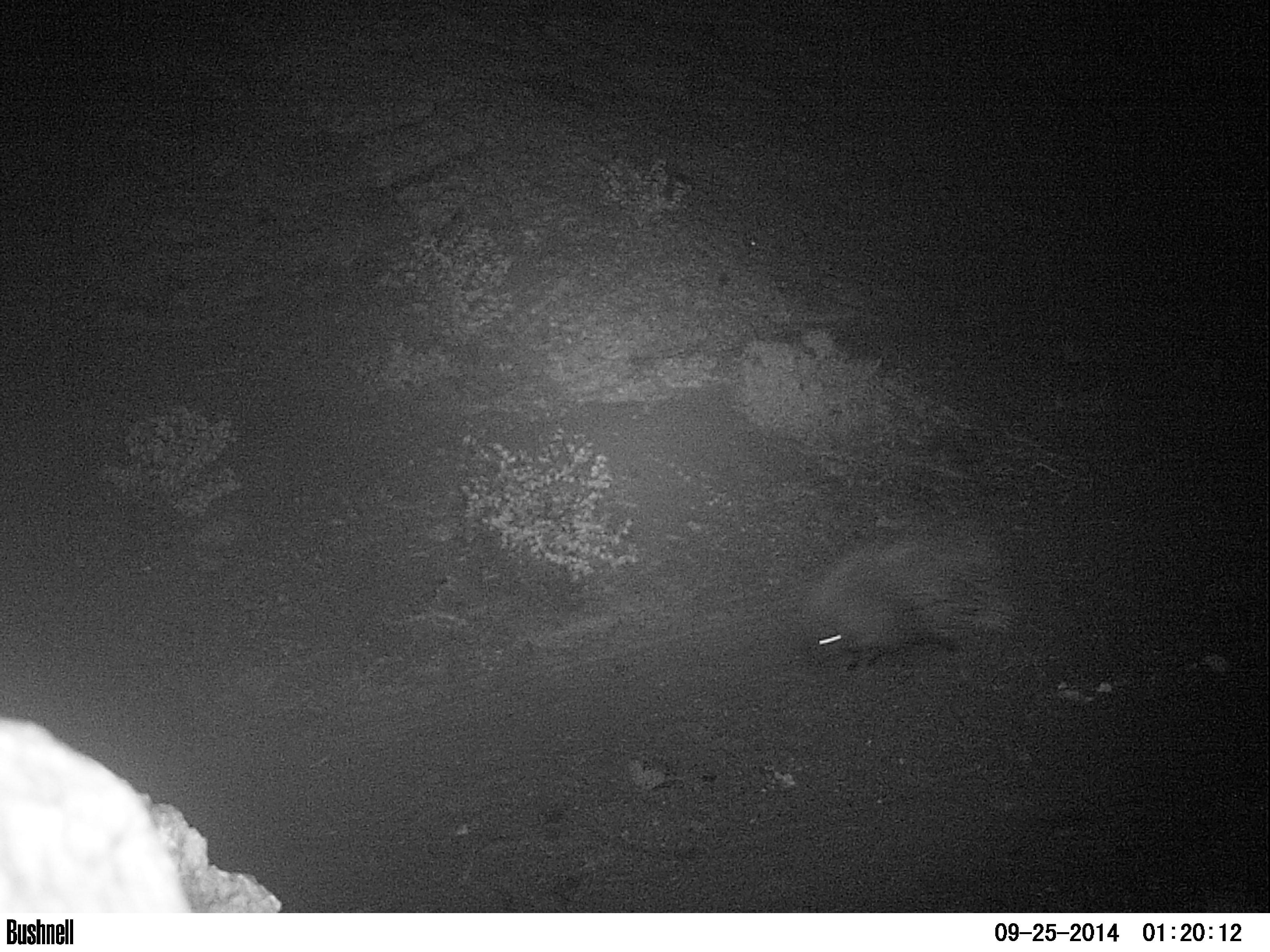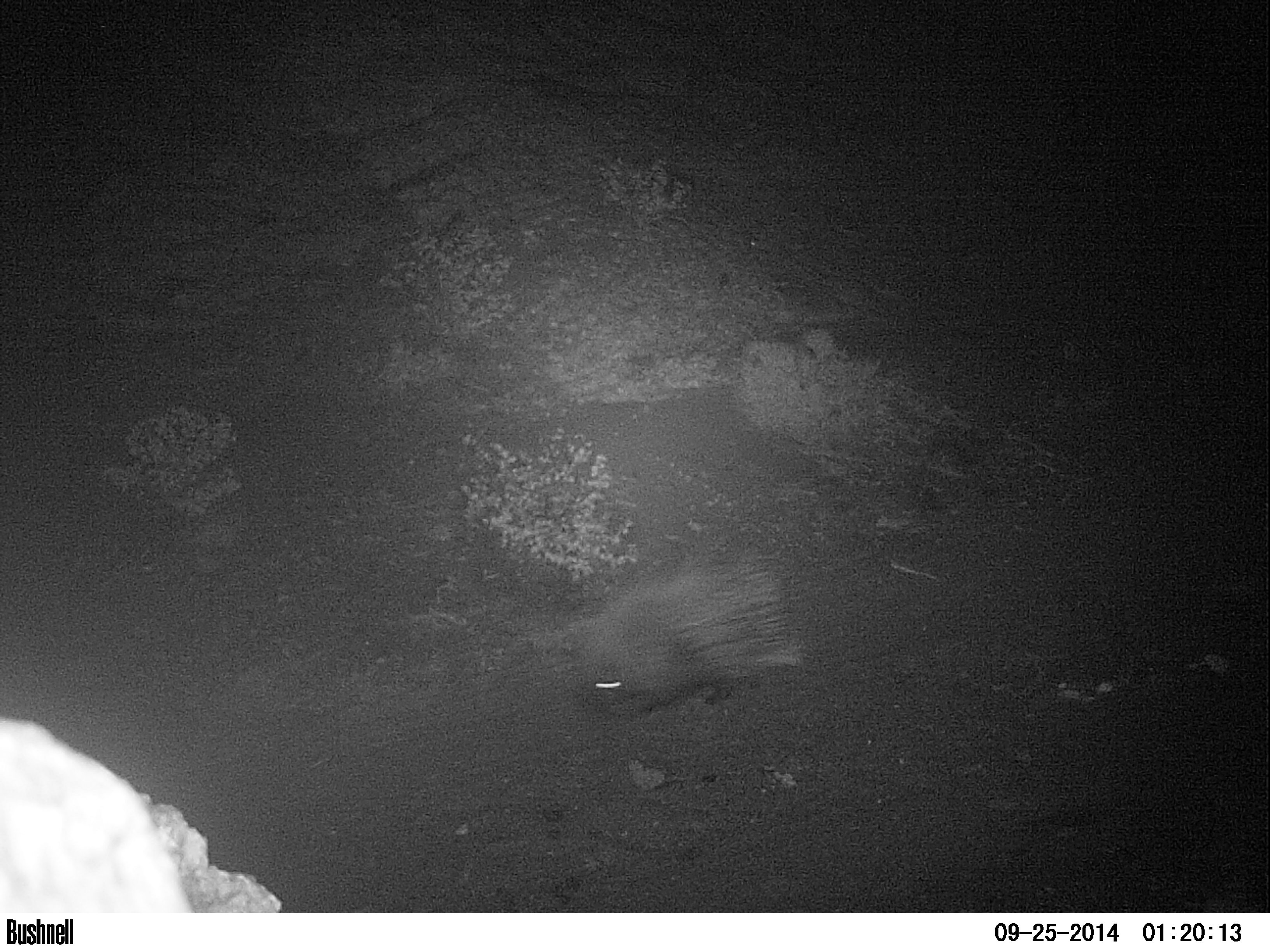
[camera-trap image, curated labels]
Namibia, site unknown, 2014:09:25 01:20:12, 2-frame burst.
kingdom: Animalia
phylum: Chordata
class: Mammalia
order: Rodentia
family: Hystricidae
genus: Hystrix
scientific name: Hystrix africaeaustralis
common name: cape porcupine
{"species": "Hystrix africaeaustralis (cape porcupine)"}